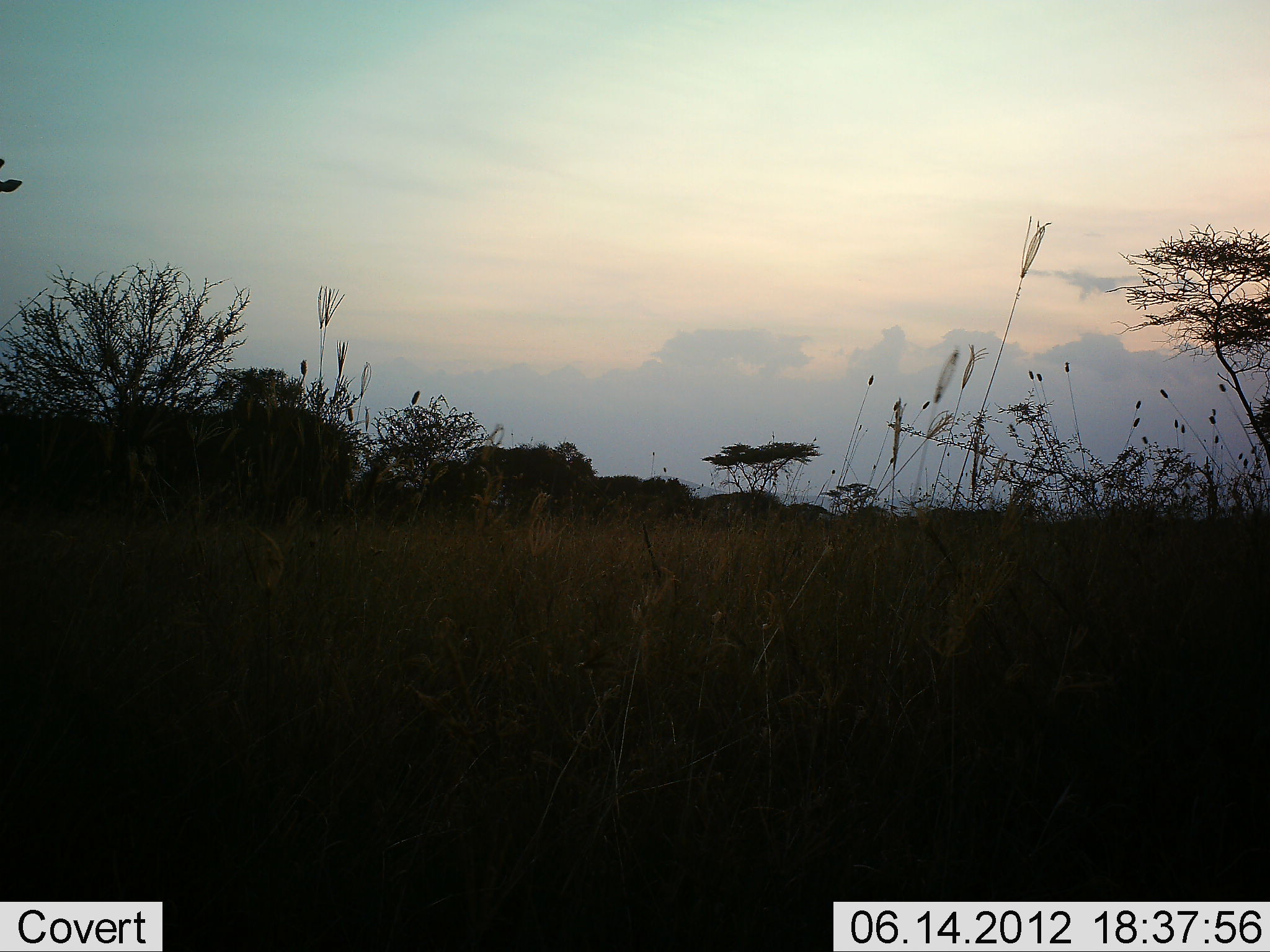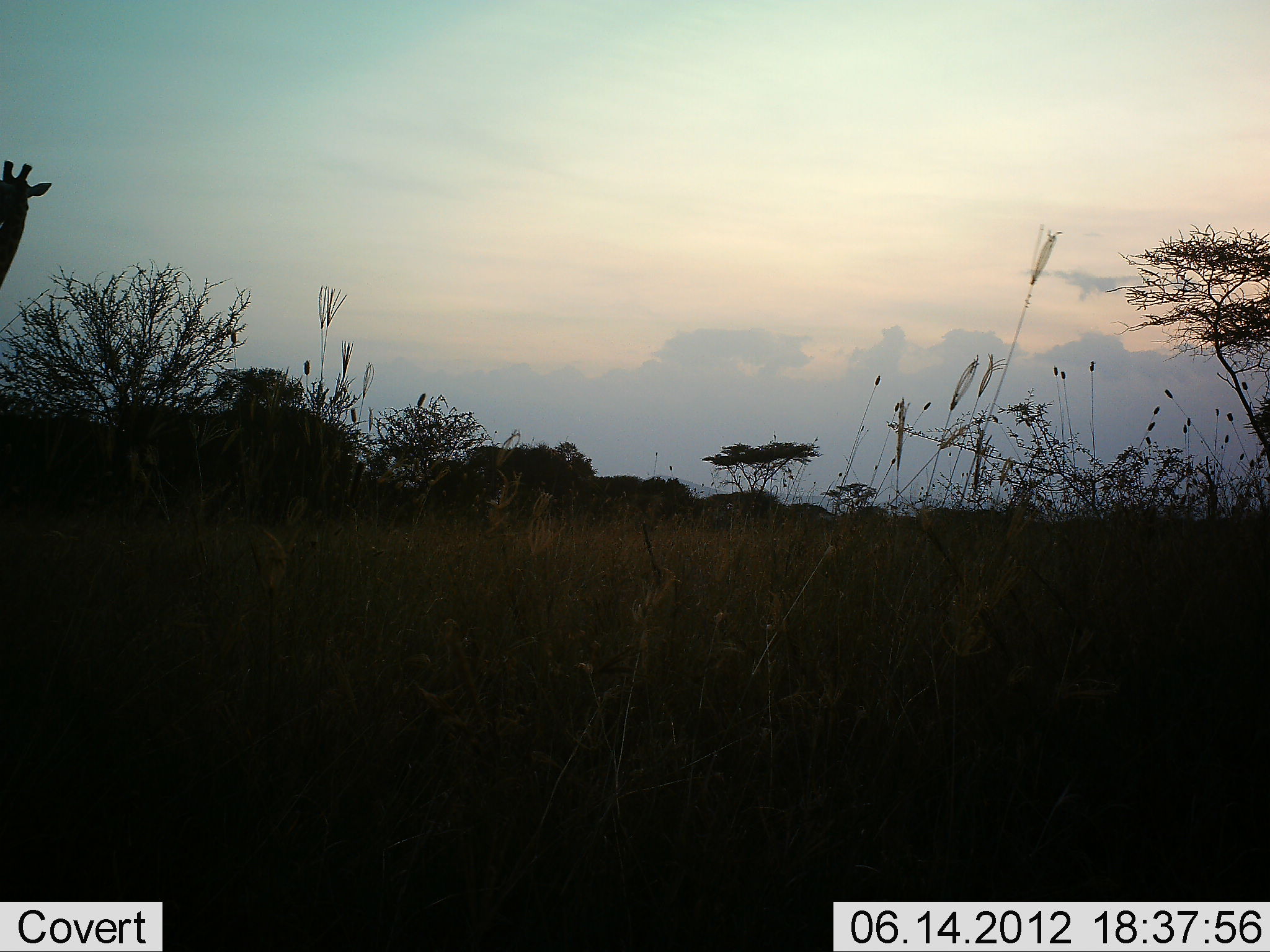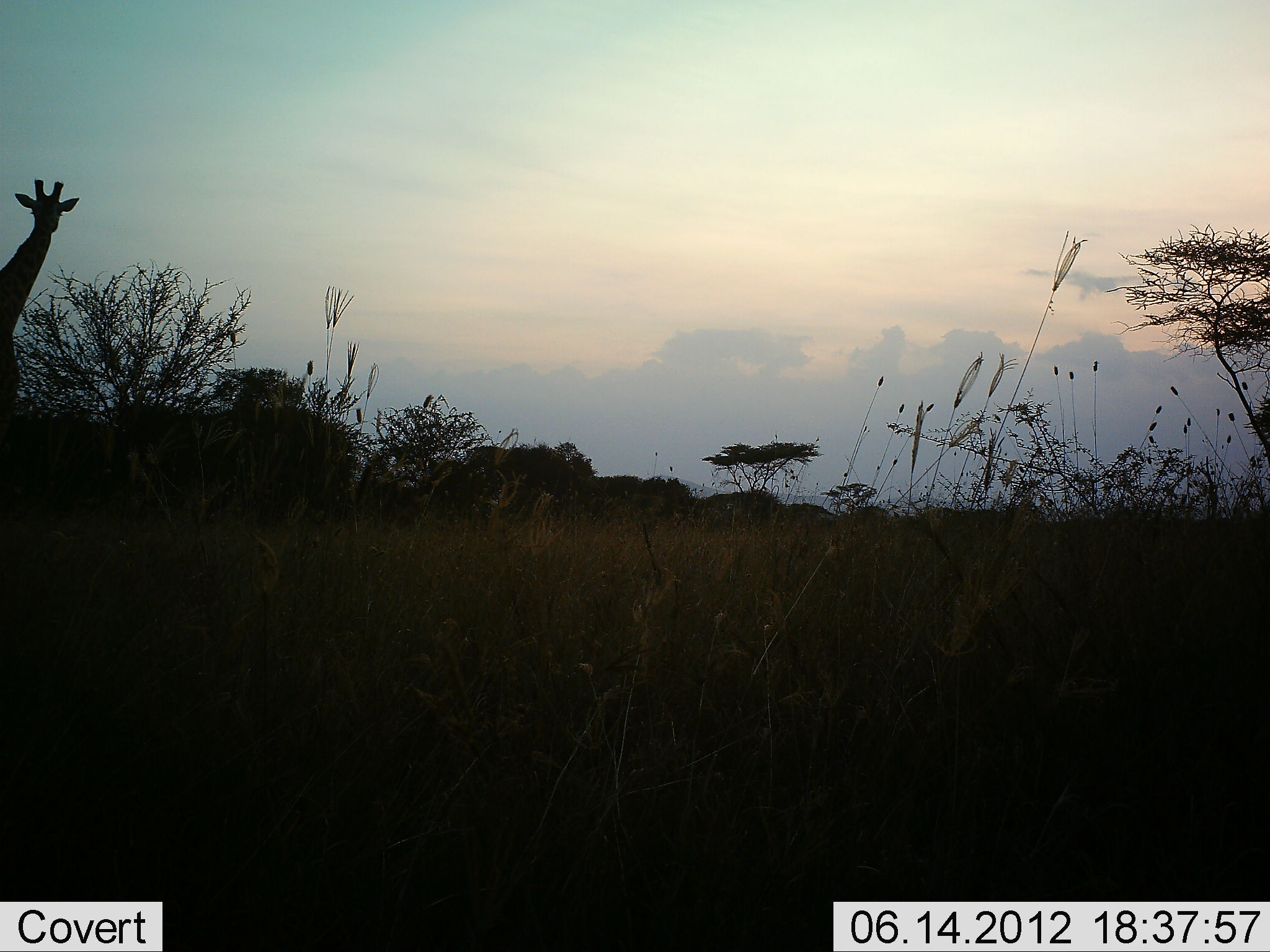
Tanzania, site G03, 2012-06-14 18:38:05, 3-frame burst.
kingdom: Animalia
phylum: Chordata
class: Mammalia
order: Artiodactyla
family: Giraffidae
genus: Giraffa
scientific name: Giraffa camelopardalis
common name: giraffe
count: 1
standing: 33%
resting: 0%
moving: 67%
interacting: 0%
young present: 0%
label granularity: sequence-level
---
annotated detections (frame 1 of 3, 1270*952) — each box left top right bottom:
animal: 0 156 23 195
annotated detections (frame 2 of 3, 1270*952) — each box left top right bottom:
animal: 0 161 50 286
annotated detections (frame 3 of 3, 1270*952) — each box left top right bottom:
animal: 0 175 80 447